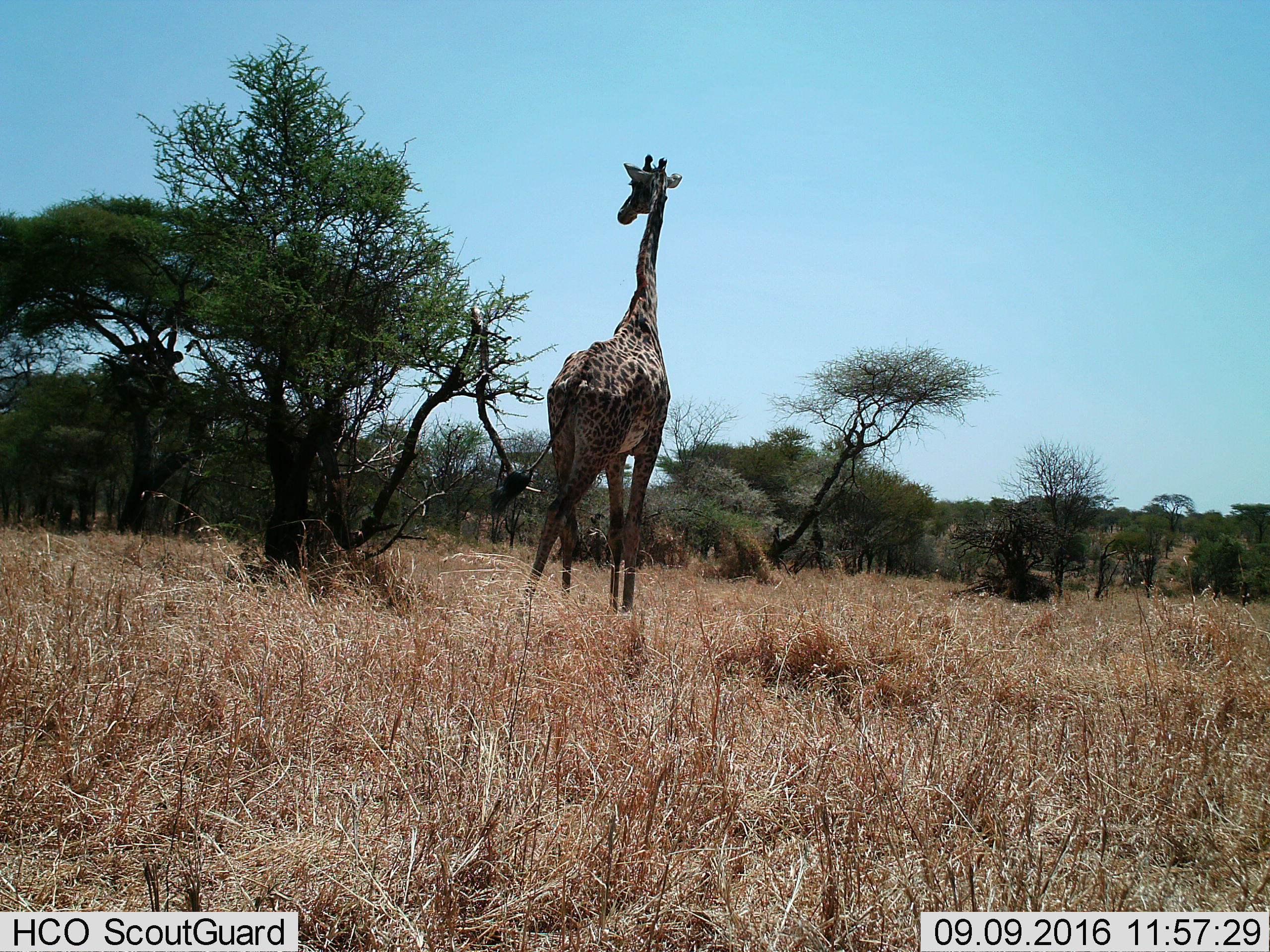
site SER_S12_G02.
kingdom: Animalia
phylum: Chordata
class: Mammalia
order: Artiodactyla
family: Giraffidae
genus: Giraffa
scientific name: Giraffa camelopardalis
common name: giraffe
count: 1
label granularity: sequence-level